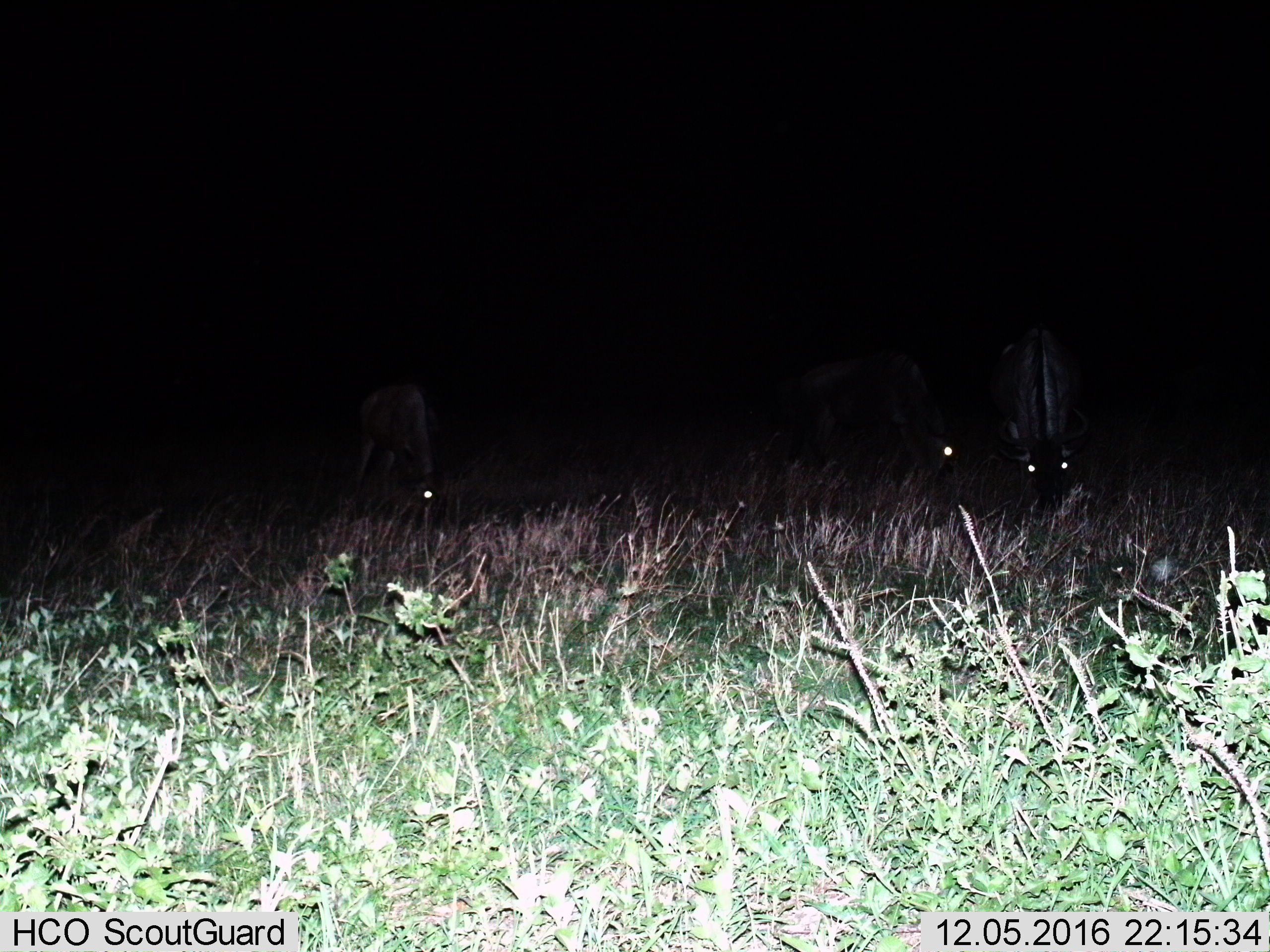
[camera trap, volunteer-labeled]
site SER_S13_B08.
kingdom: Animalia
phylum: Chordata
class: Mammalia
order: Artiodactyla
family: Bovidae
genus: Connochaetes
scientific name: Connochaetes taurinus taurinus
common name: blue wildebeest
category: wildebeestblue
Wildebeestblue (blue wildebeest) (Connochaetes taurinus taurinus), count 3. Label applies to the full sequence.